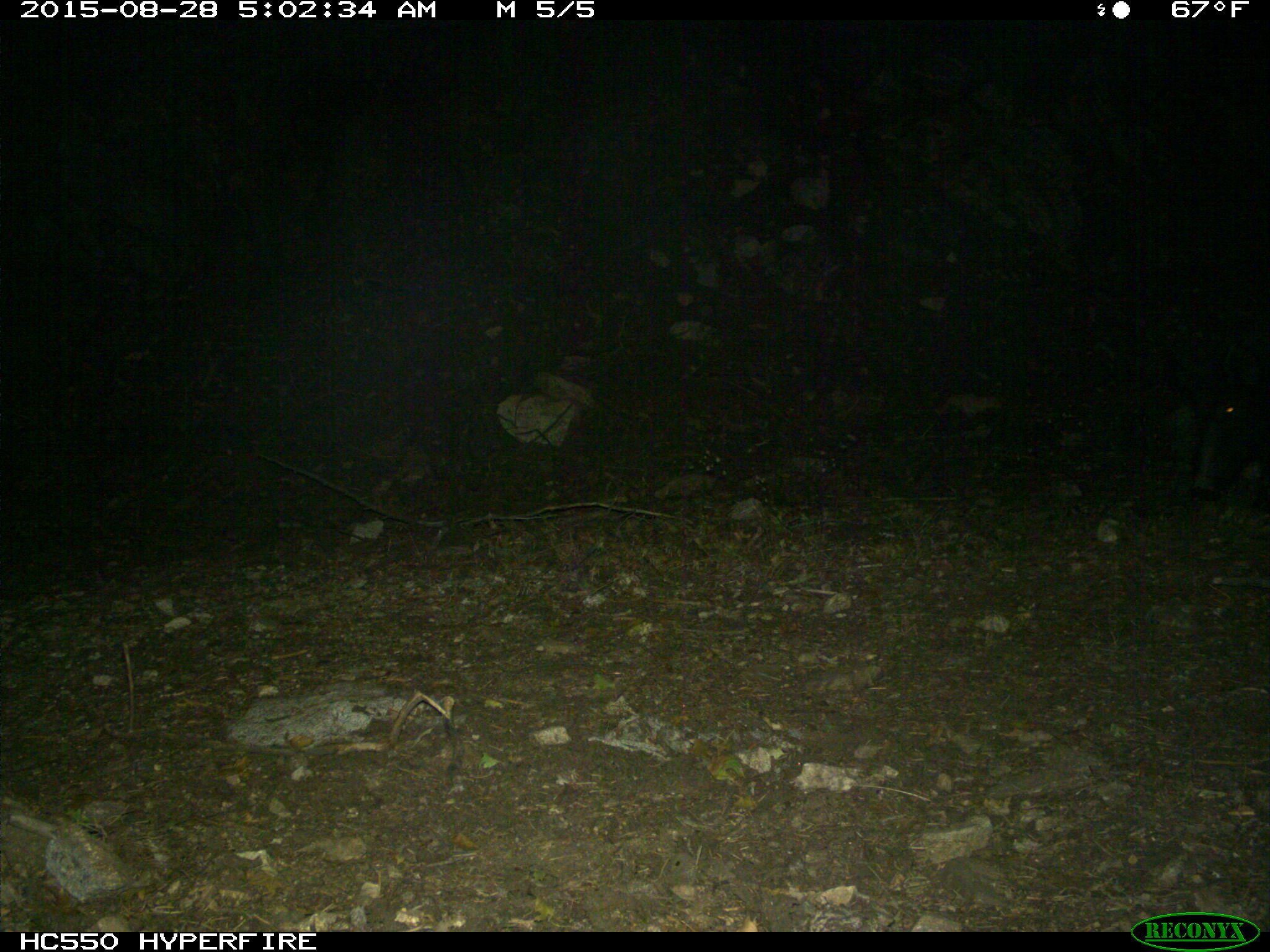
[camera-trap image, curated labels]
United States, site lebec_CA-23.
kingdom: Animalia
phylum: Chordata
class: Mammalia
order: Artiodactyla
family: Suidae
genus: Sus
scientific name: Sus scrofa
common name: wild boar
Sus scrofa (wild boar).